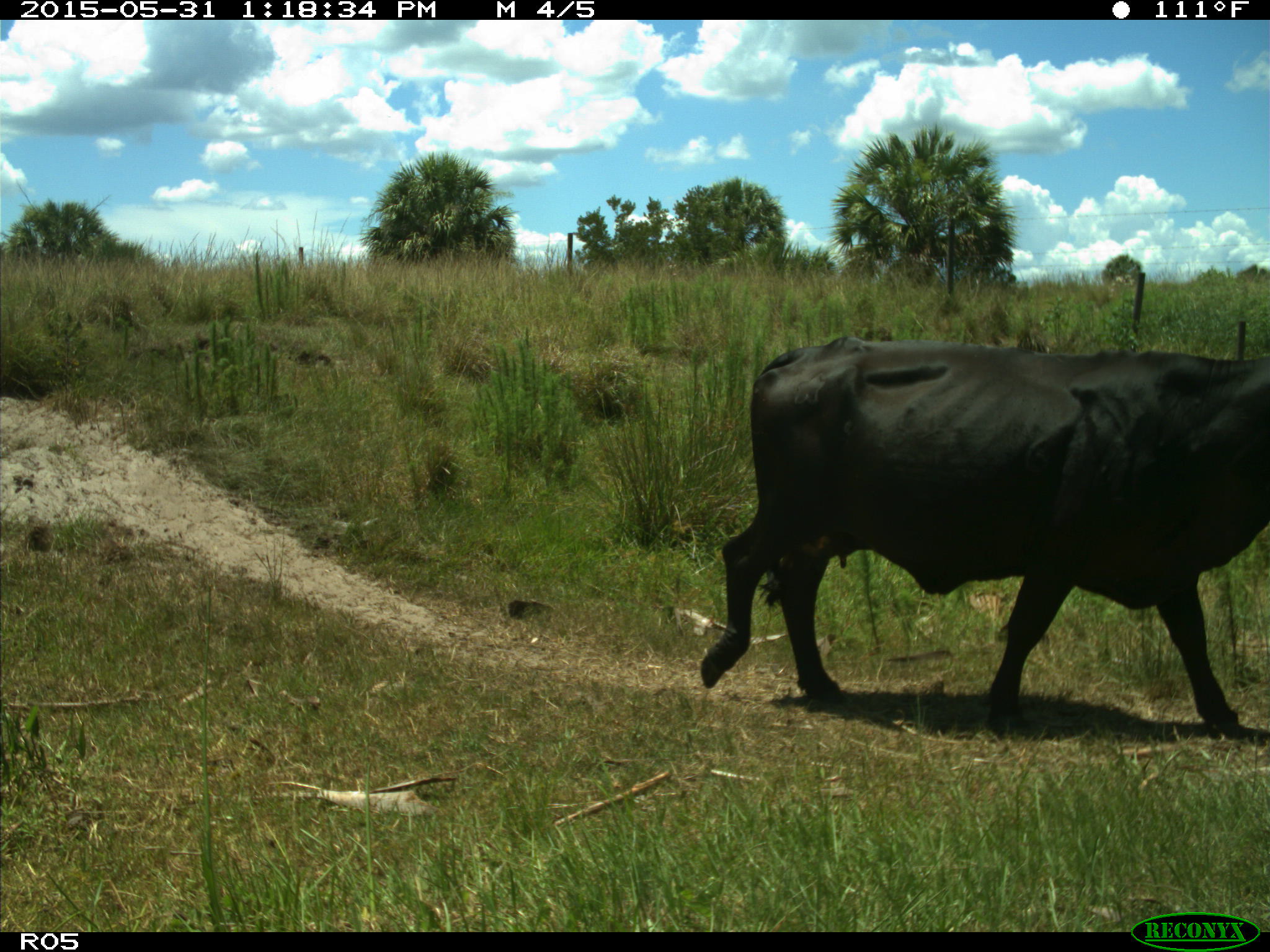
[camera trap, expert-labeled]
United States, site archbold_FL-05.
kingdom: Animalia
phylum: Chordata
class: Mammalia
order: Artiodactyla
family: Bovidae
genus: Bos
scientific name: Bos taurus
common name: domestic cow